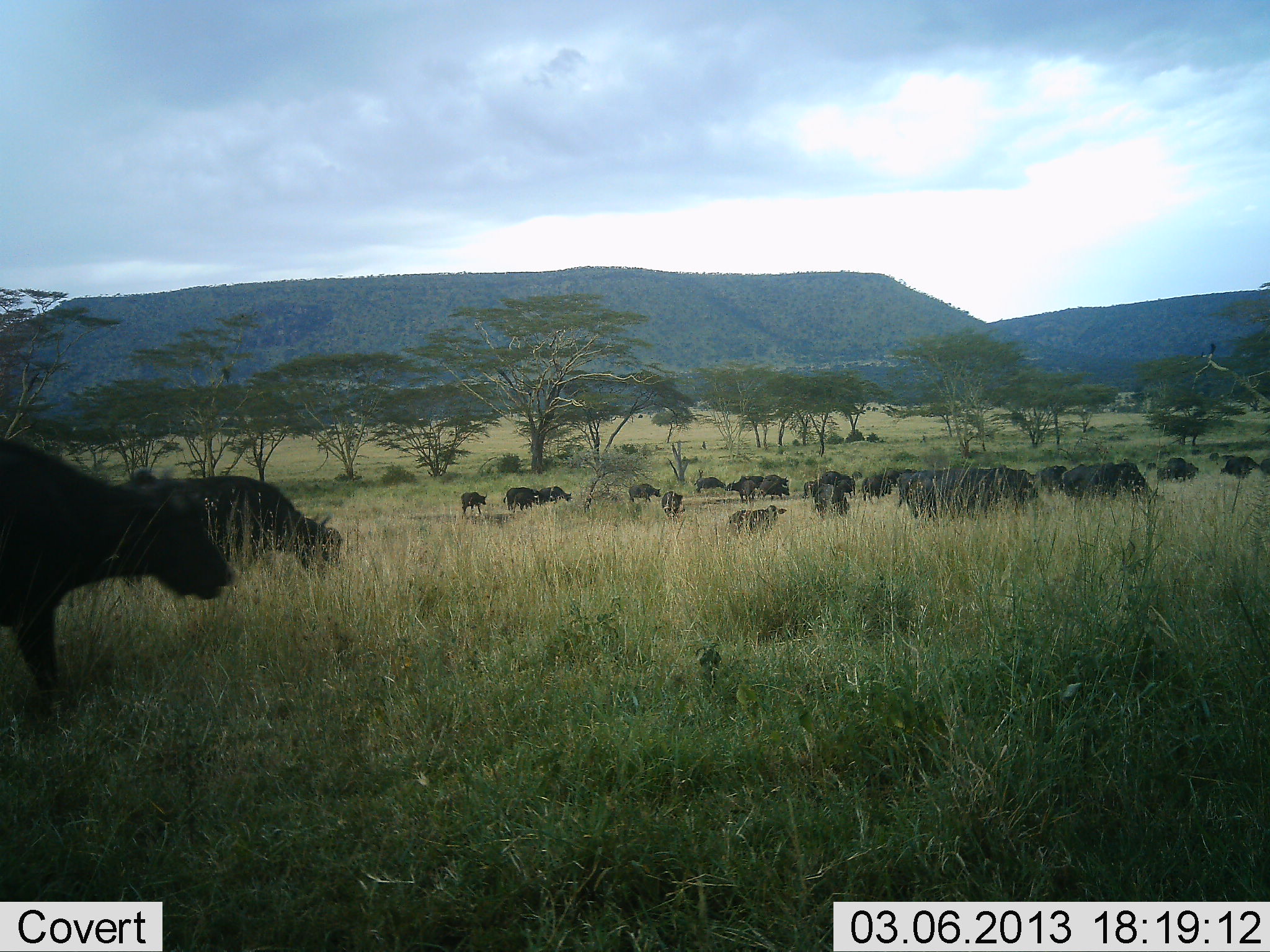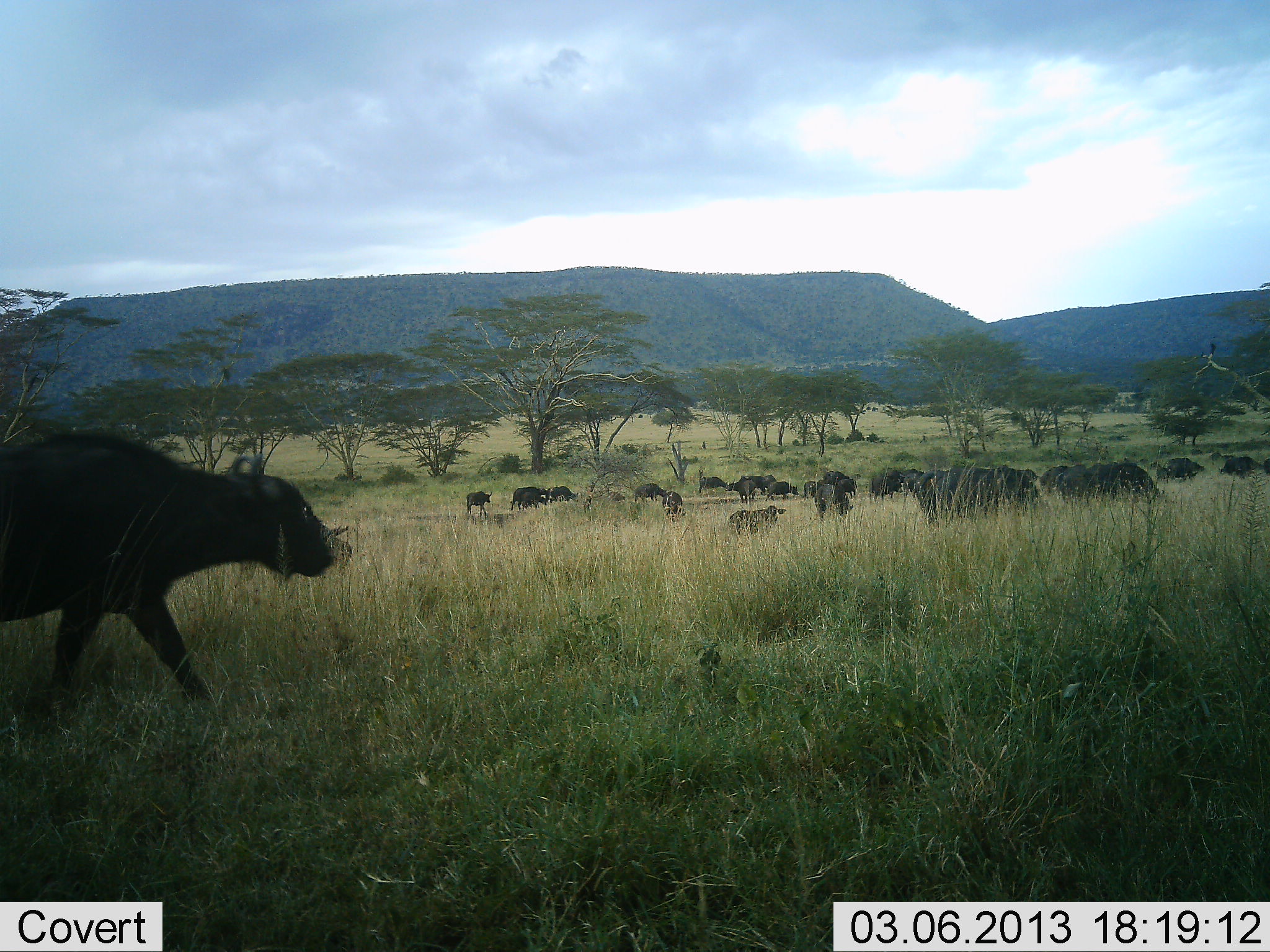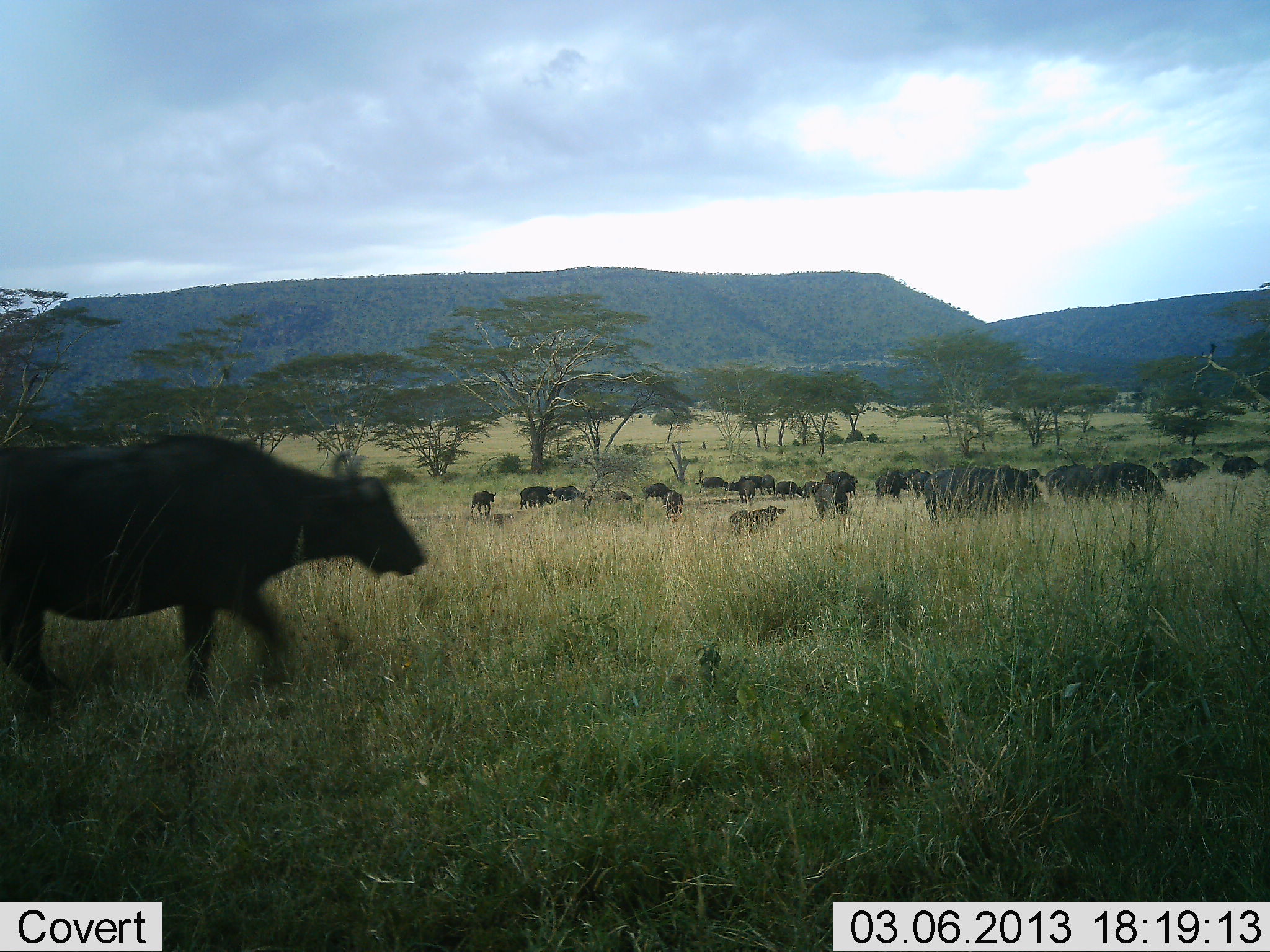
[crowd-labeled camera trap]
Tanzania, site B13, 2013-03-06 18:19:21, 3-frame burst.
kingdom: Animalia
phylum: Chordata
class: Mammalia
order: Artiodactyla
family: Bovidae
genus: Syncerus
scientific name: Syncerus caffer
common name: cape buffalo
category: buffalo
Buffalo (cape buffalo) (Syncerus caffer), count 11-50. Behavior (volunteer vote fractions): standing 39%, resting 10%, moving 80%, interacting 10%. Young present (vote fraction): 15%. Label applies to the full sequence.